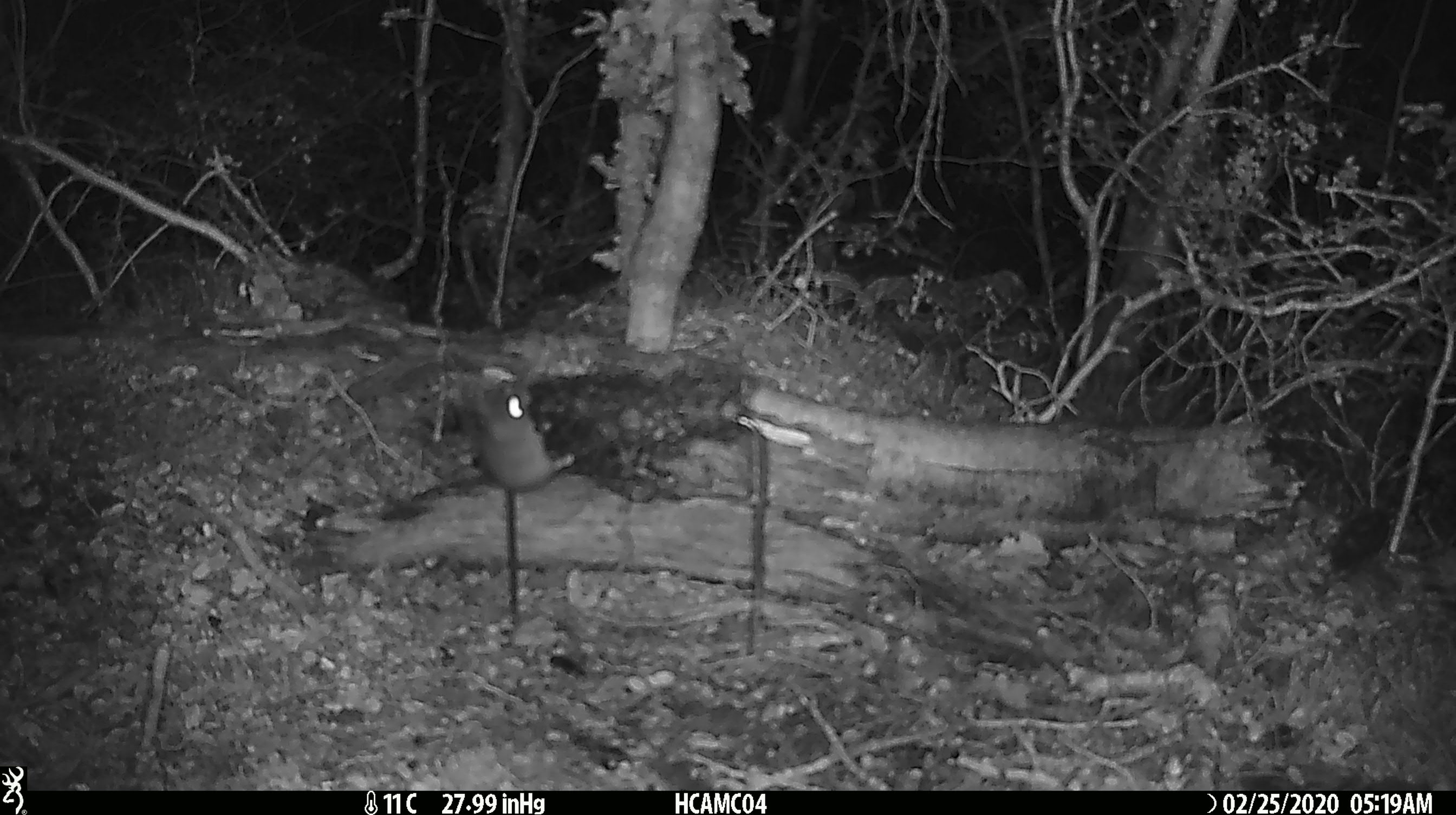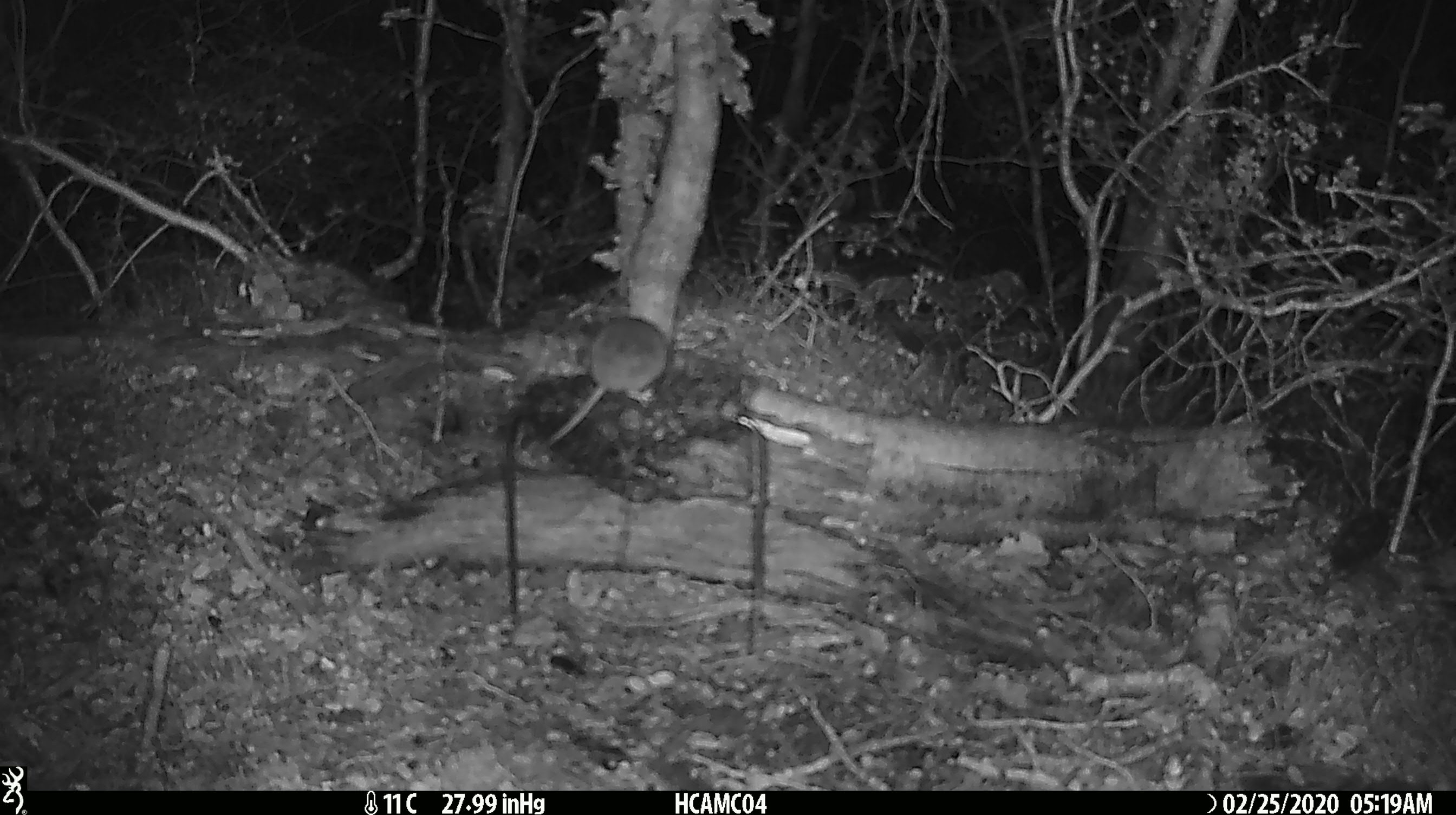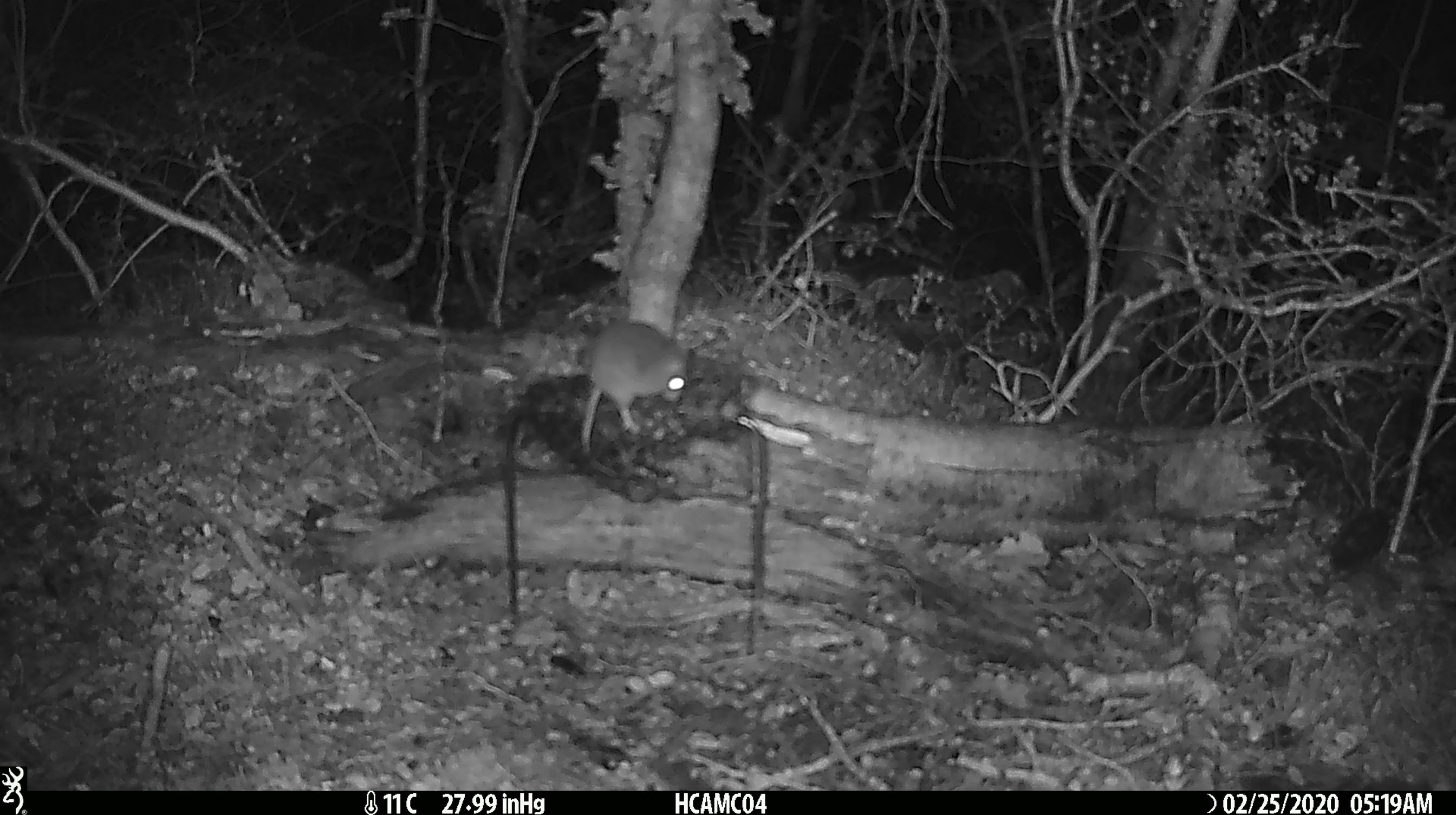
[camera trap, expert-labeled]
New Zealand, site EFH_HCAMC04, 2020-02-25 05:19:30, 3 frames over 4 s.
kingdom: Animalia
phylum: Chordata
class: Mammalia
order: Rodentia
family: Muridae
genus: Mus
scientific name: Mus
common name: mouse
Mouse (Mus).